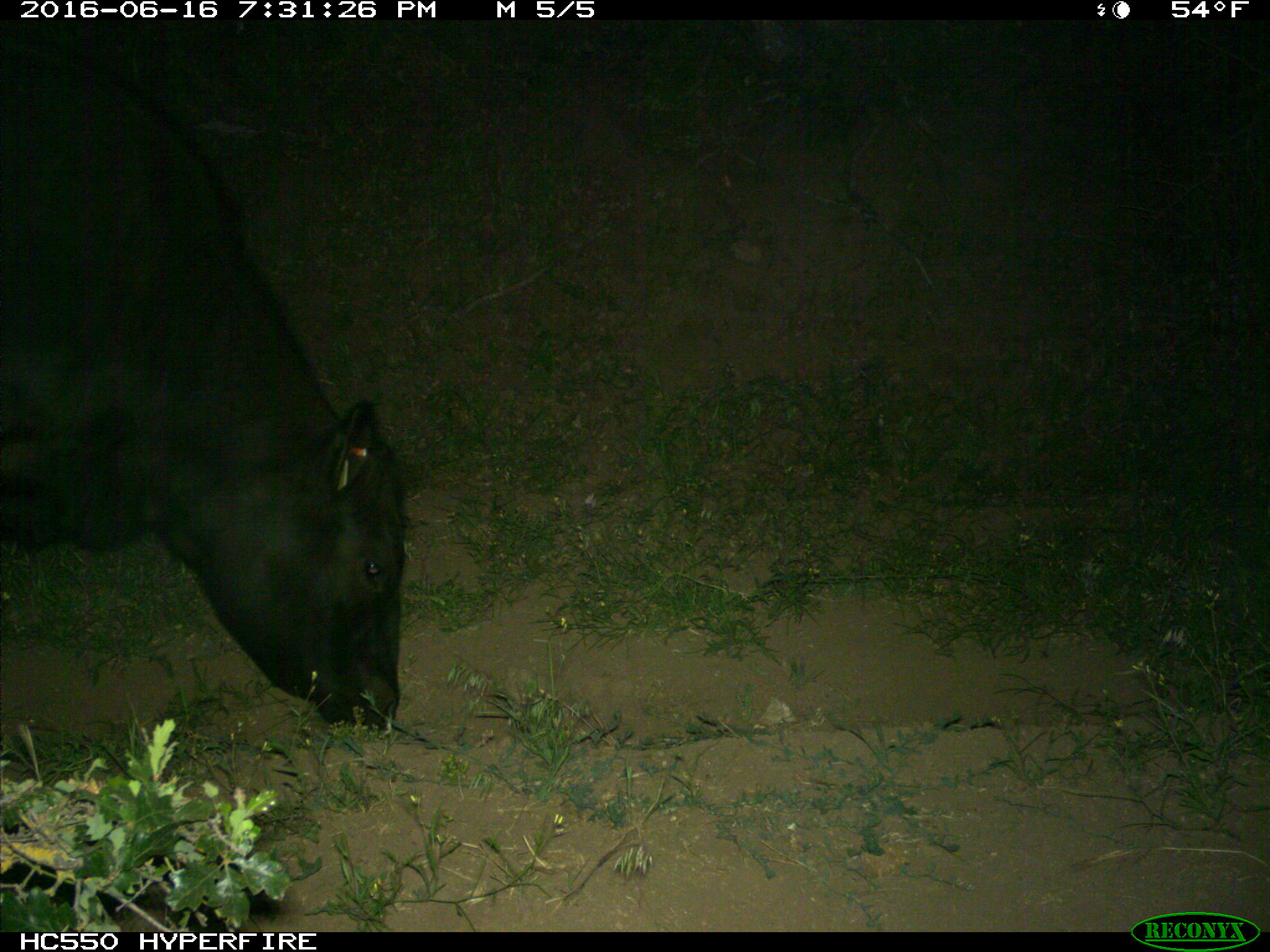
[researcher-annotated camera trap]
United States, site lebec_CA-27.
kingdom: Animalia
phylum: Chordata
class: Mammalia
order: Artiodactyla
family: Bovidae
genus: Bos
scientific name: Bos taurus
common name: domestic cow